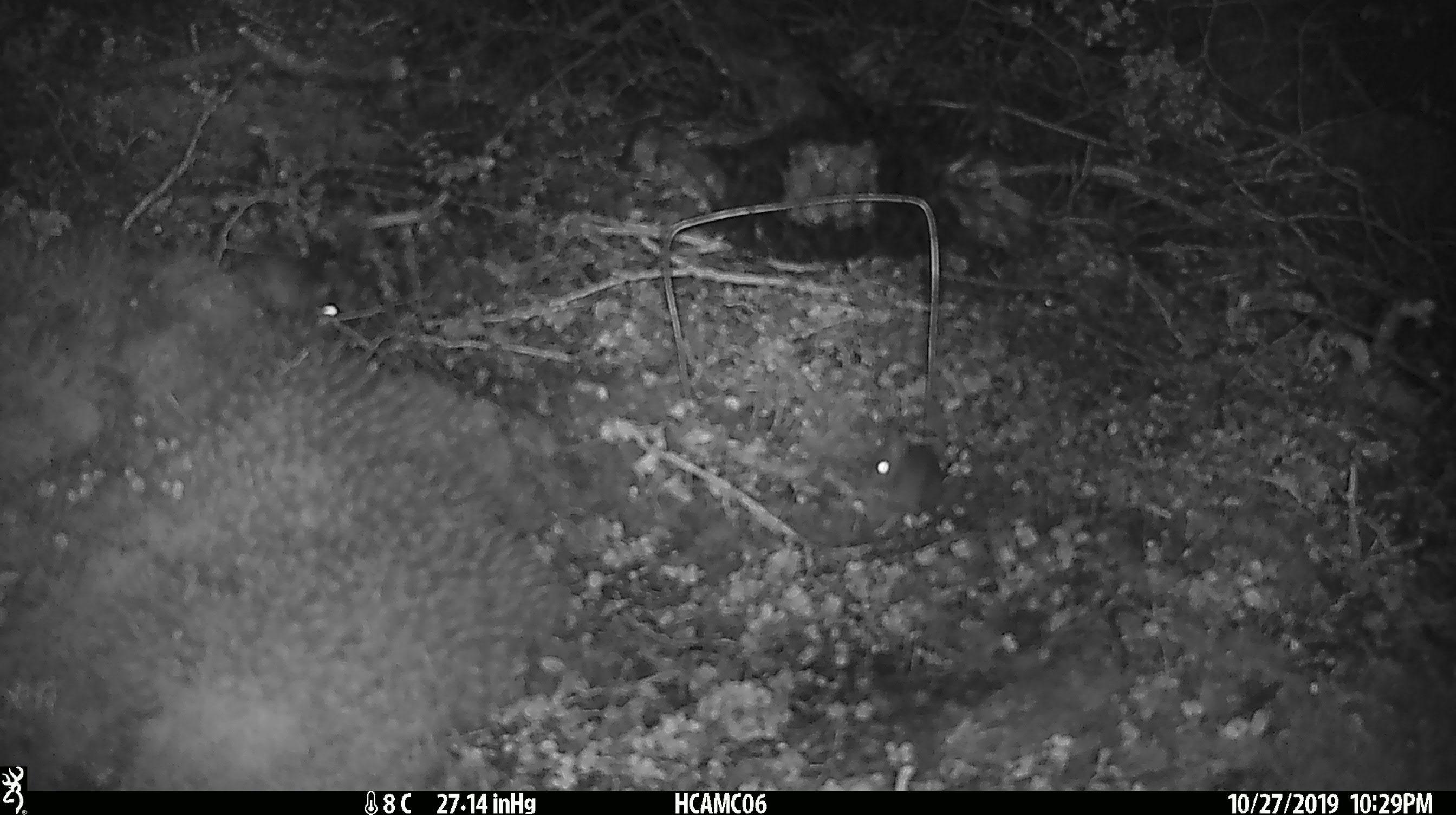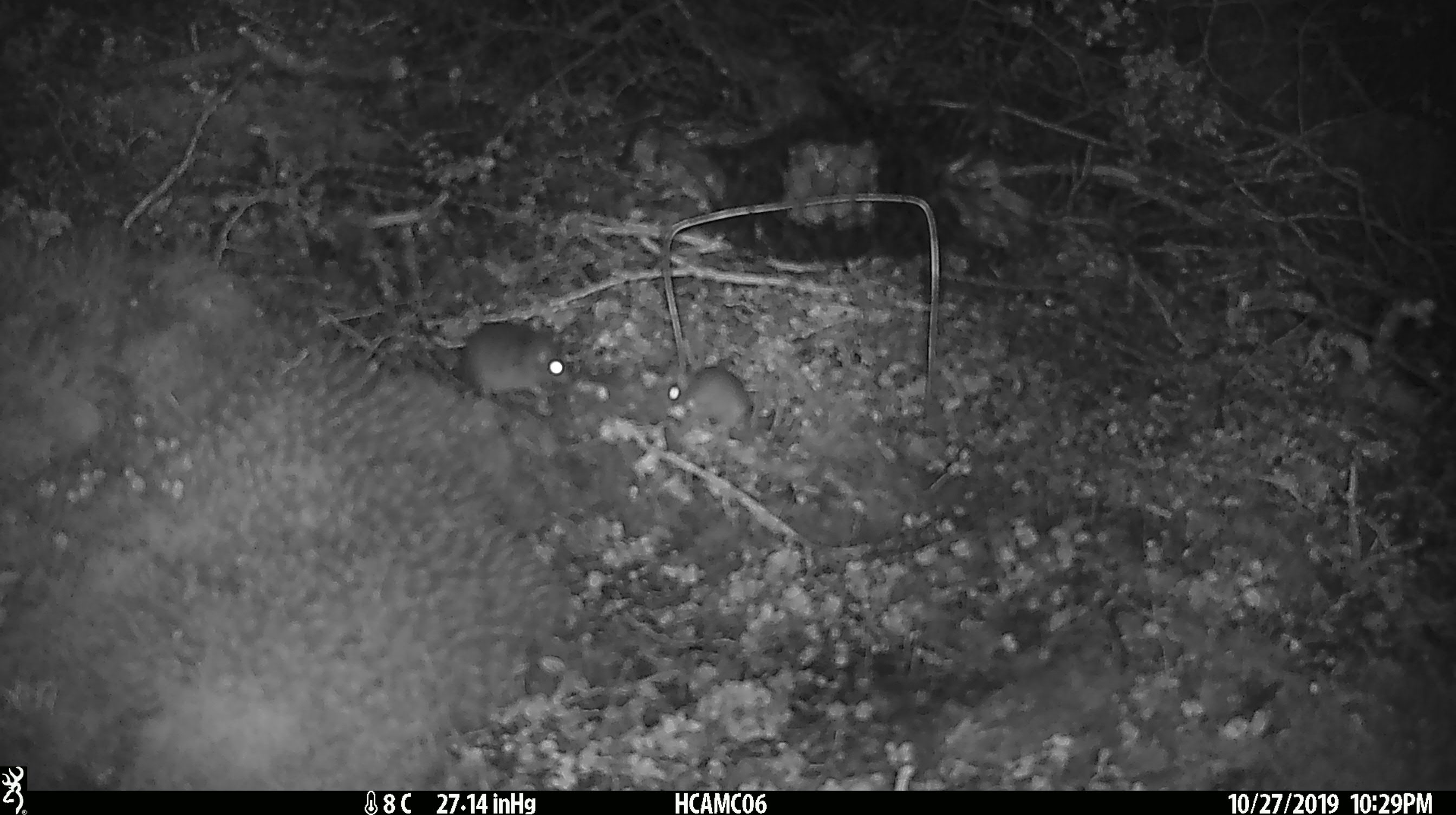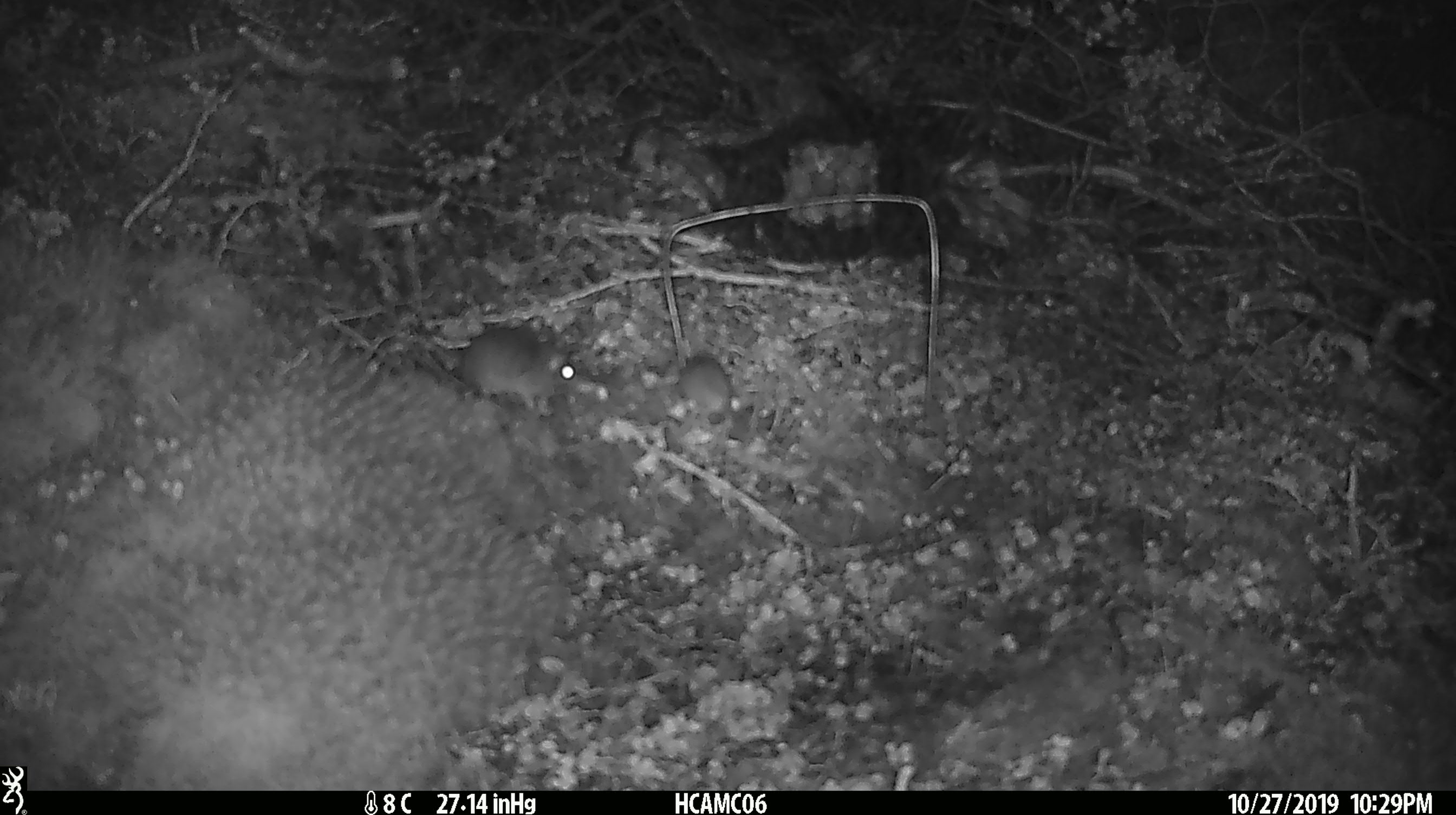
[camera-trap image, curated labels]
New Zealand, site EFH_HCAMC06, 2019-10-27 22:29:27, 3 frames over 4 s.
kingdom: Animalia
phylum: Chordata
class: Mammalia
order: Rodentia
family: Muridae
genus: Mus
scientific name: Mus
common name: mouse